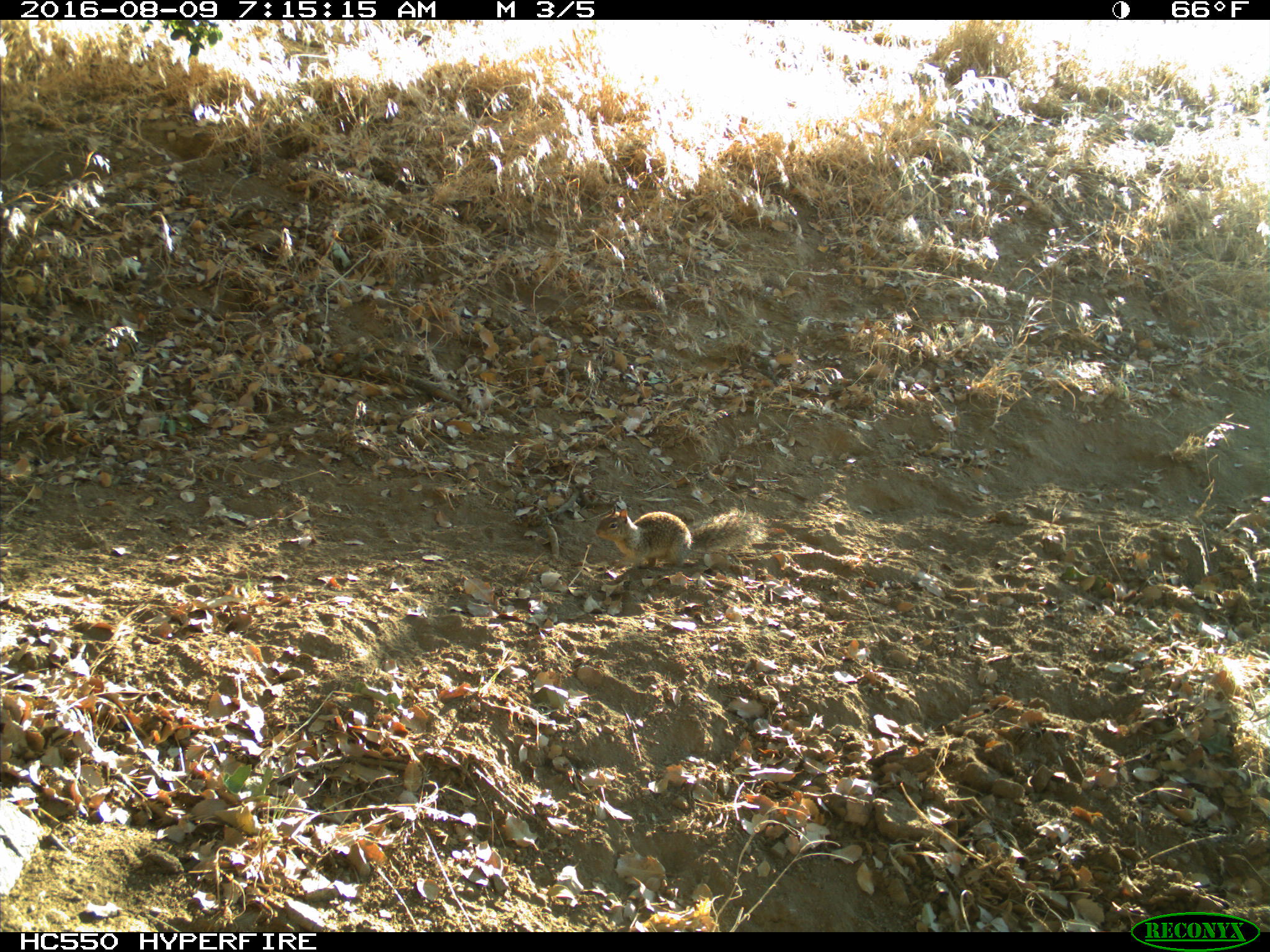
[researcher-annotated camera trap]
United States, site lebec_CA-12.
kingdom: Animalia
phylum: Chordata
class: Mammalia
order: Rodentia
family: Sciuridae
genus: Otospermophilus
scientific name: Otospermophilus beecheyi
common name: california ground squirrel